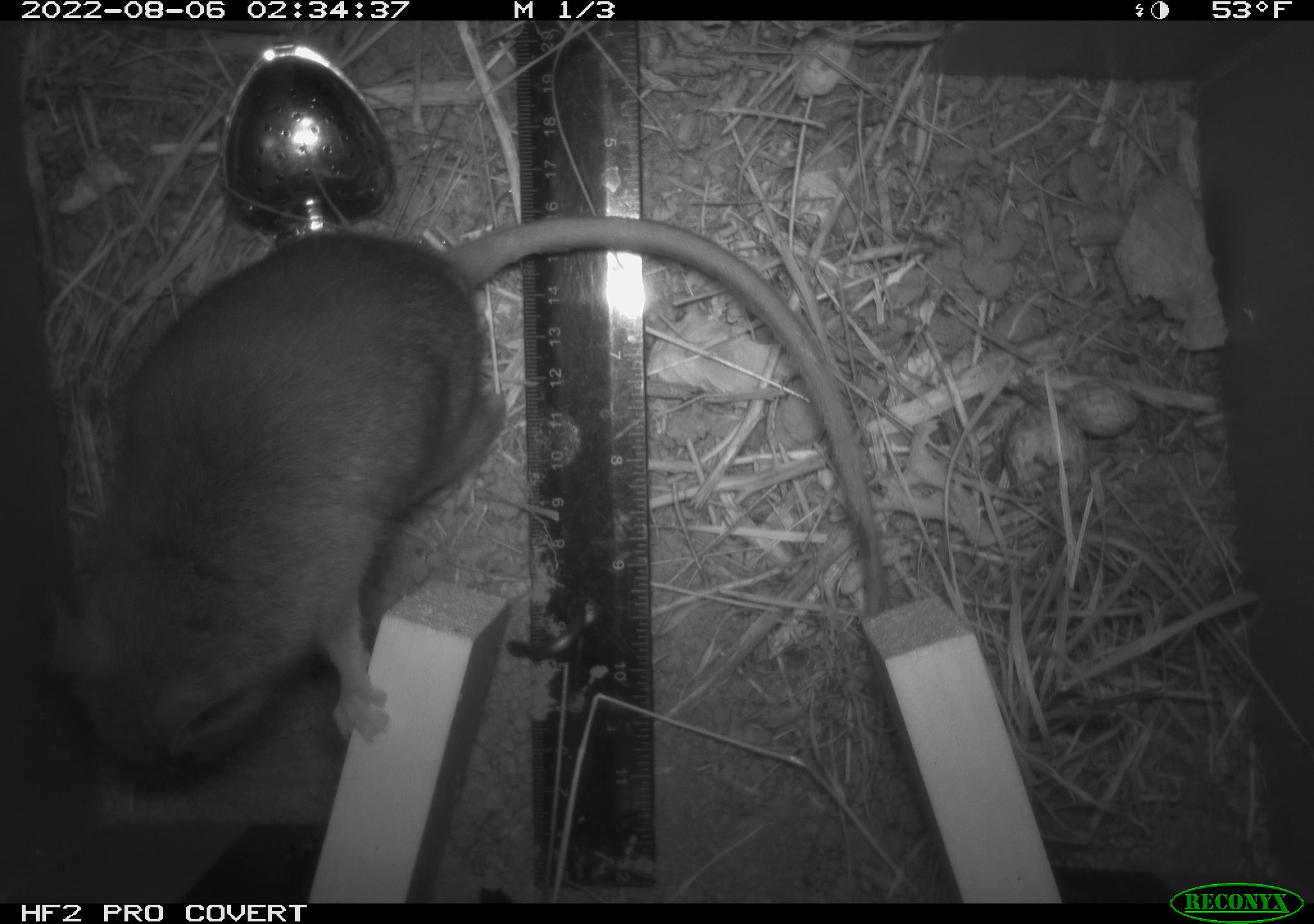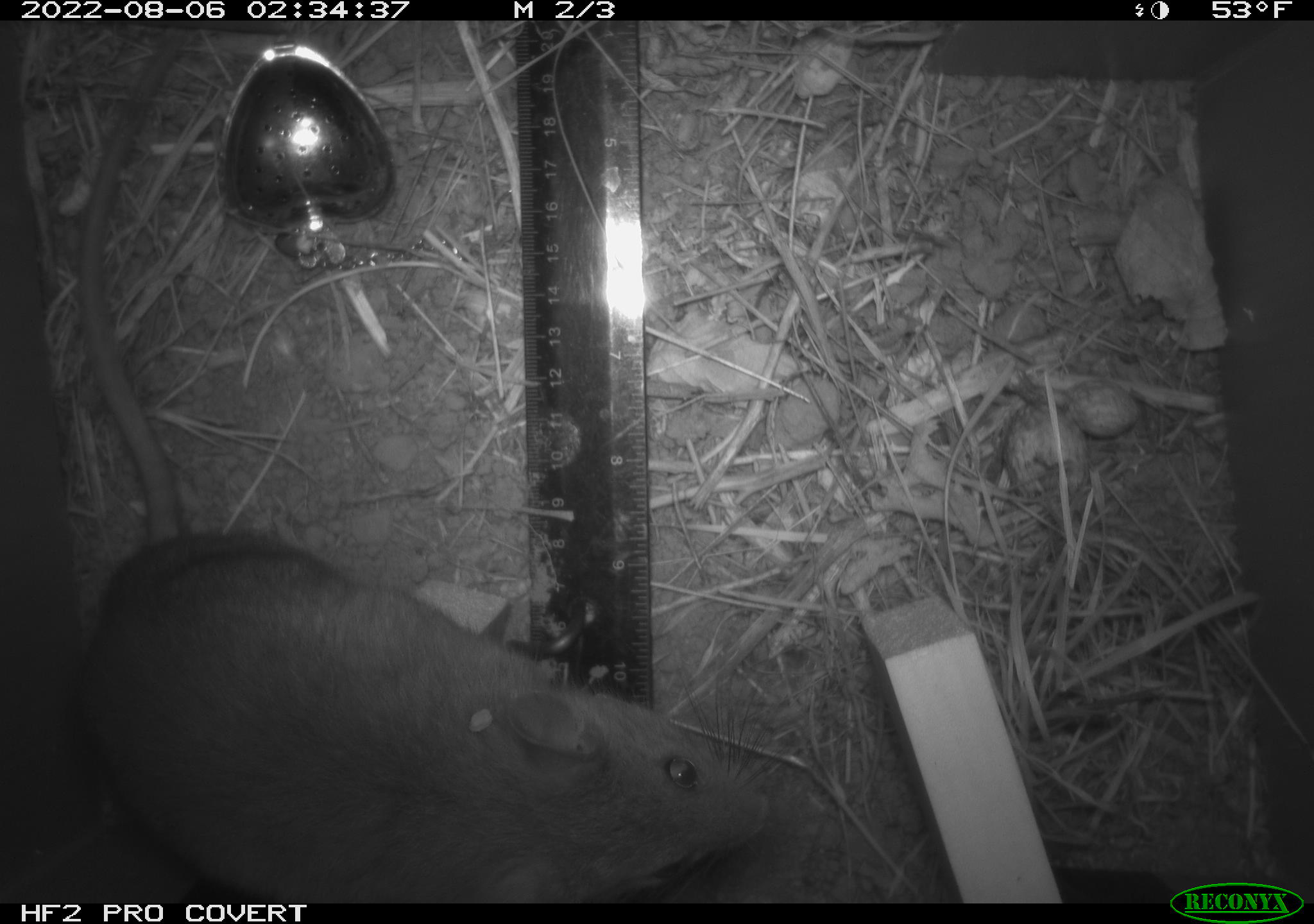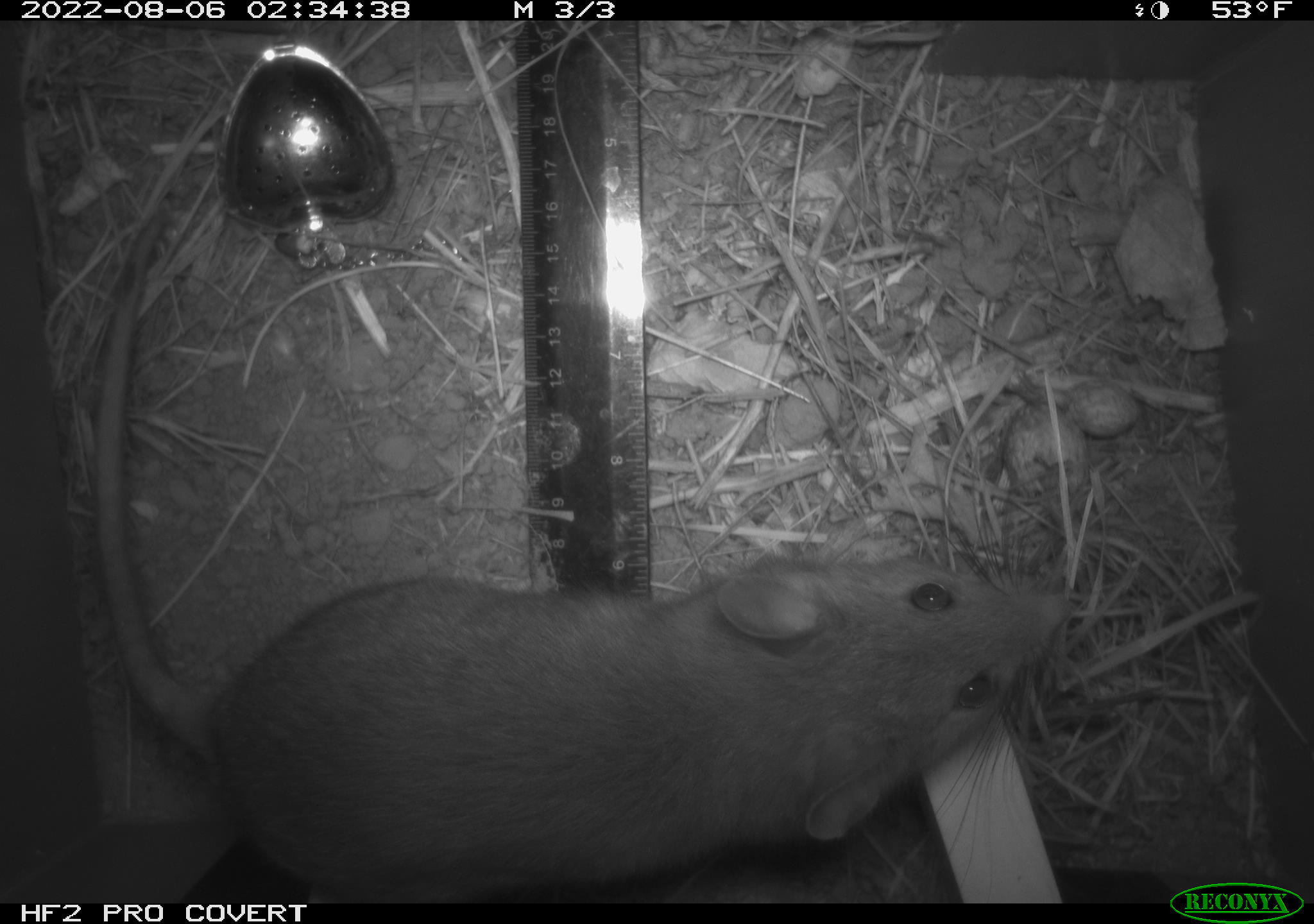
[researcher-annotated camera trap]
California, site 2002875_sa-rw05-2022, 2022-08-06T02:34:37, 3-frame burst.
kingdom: Animalia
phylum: Chordata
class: Mammalia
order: Rodentia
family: Cricetidae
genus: Neotoma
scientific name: Neotoma fuscipes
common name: dusky-footed woodrat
Dusky-footed woodrat (Neotoma fuscipes).